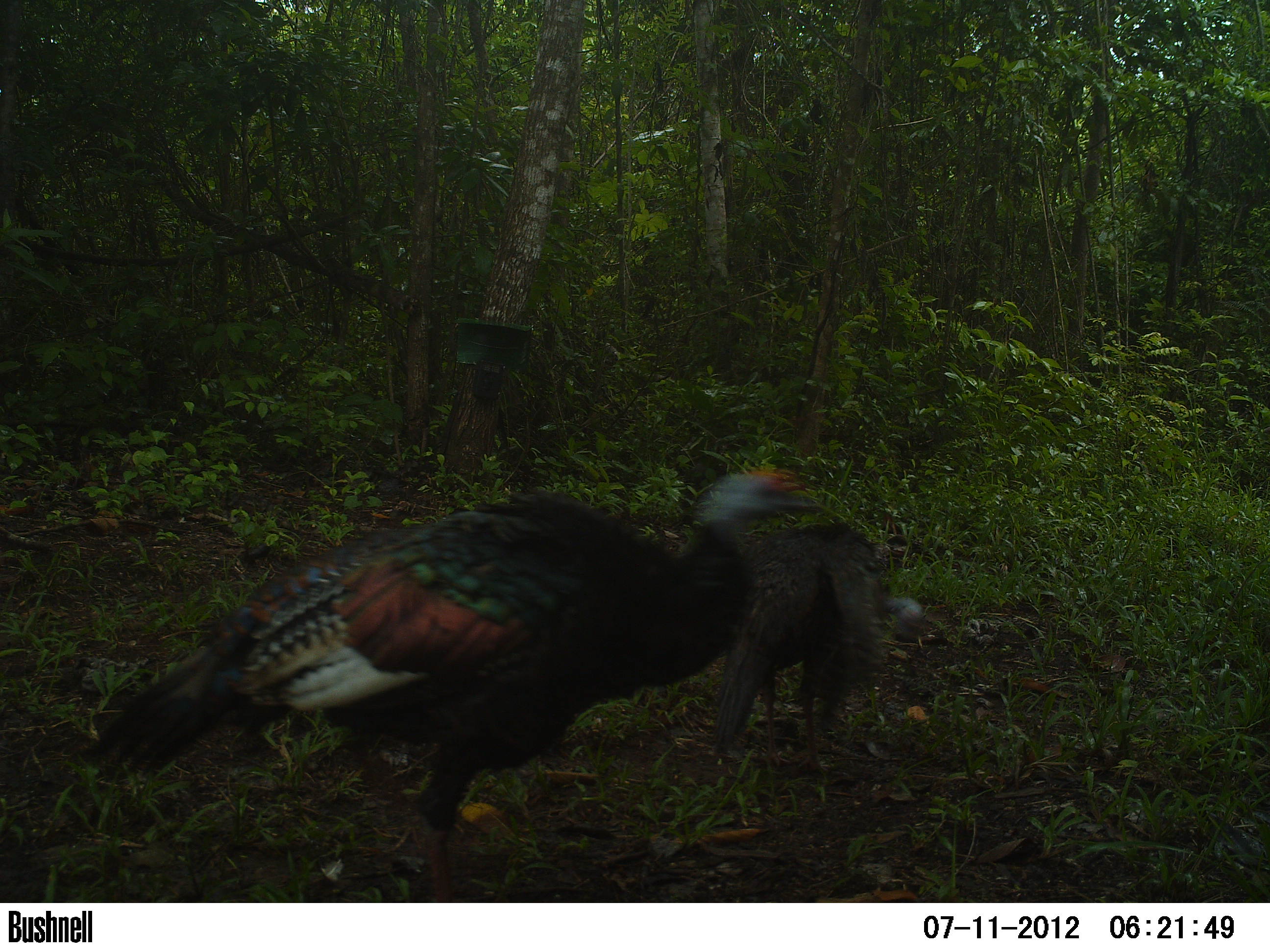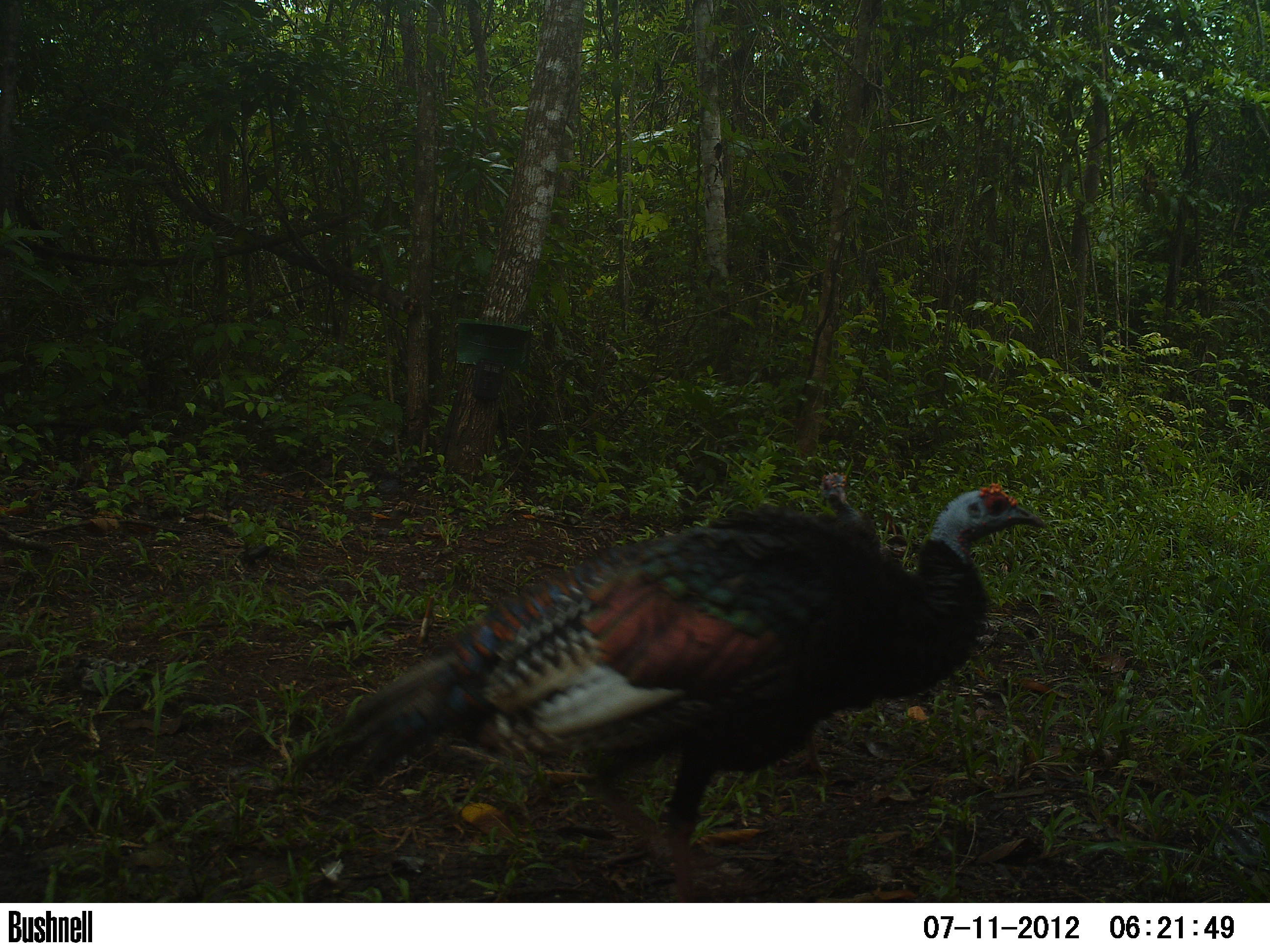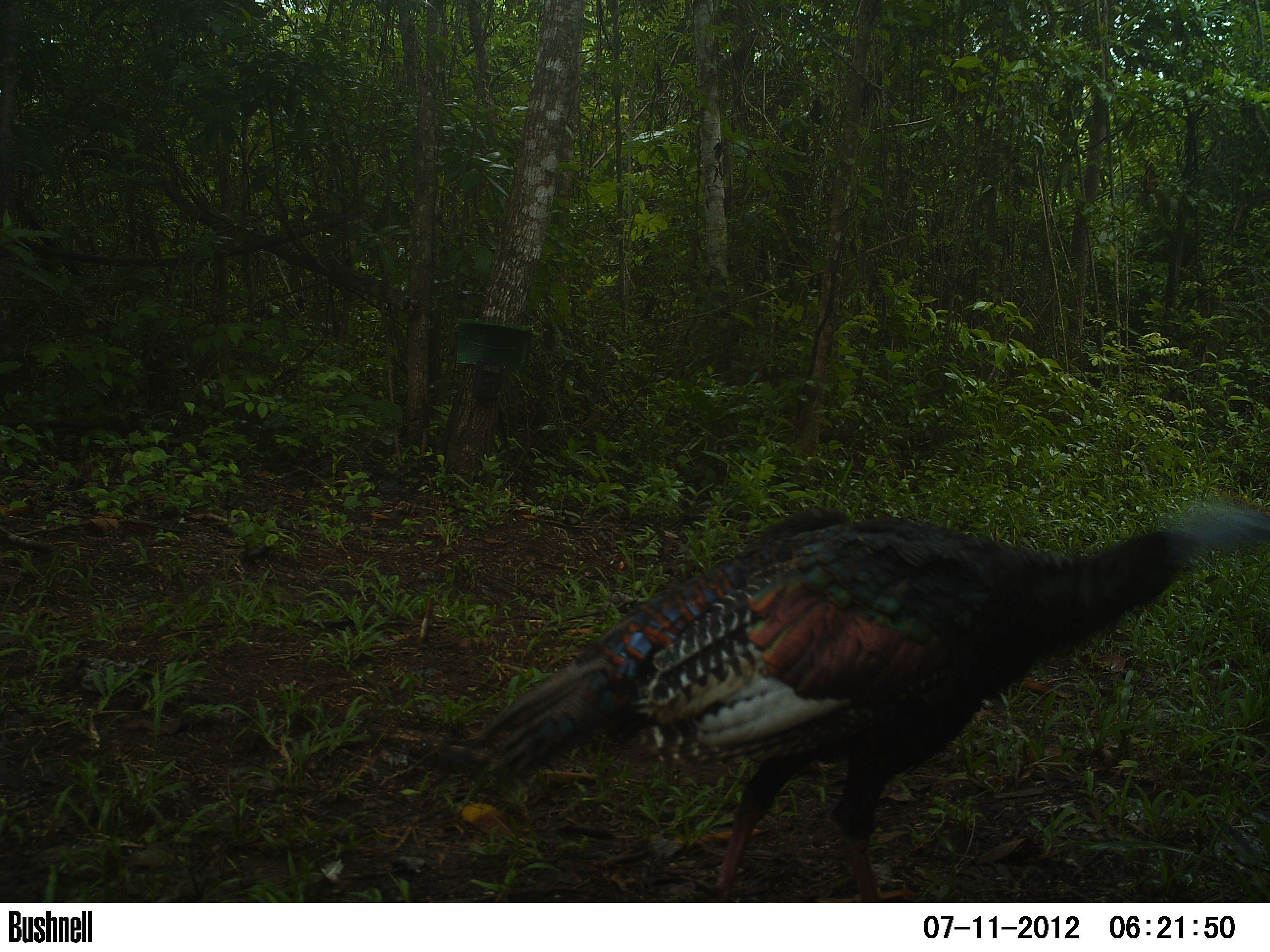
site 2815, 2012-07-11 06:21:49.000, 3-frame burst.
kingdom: Animalia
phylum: Chordata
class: Aves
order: Galliformes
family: Phasianidae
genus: Meleagris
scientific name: Meleagris ocellata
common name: ocellated turkey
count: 2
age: adult